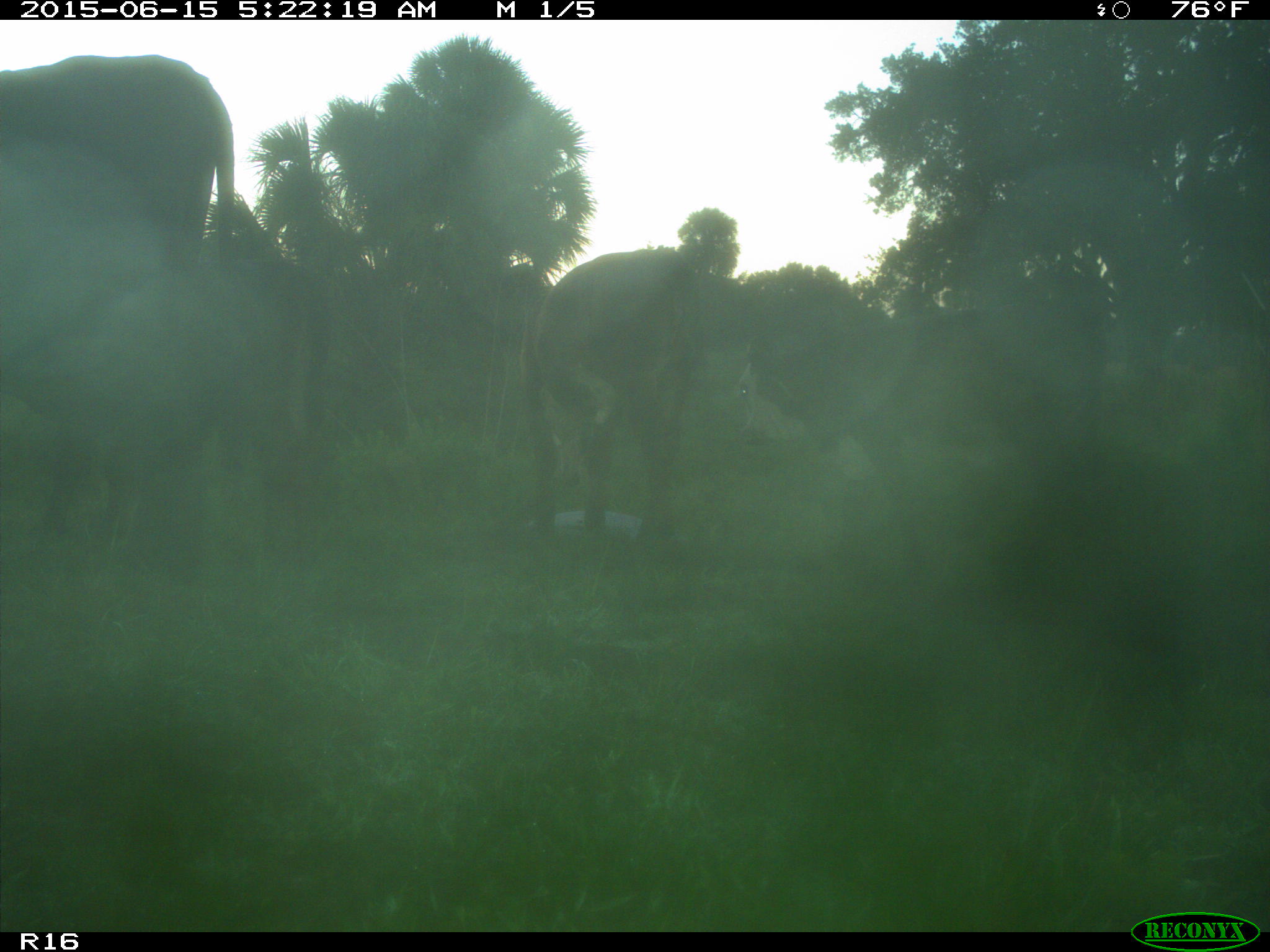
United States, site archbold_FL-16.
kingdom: Animalia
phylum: Chordata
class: Mammalia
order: Artiodactyla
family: Bovidae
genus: Bos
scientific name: Bos taurus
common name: domestic cow